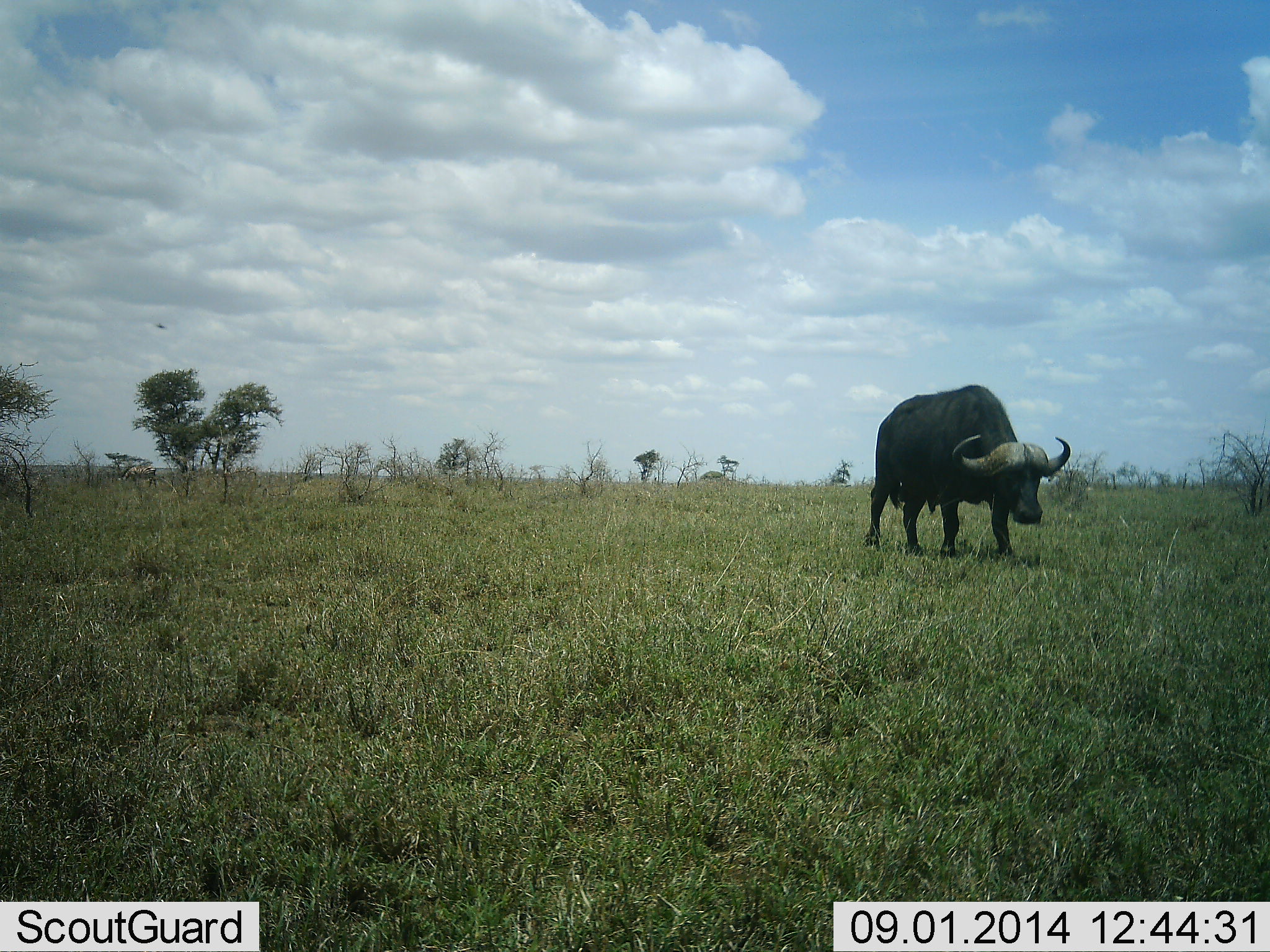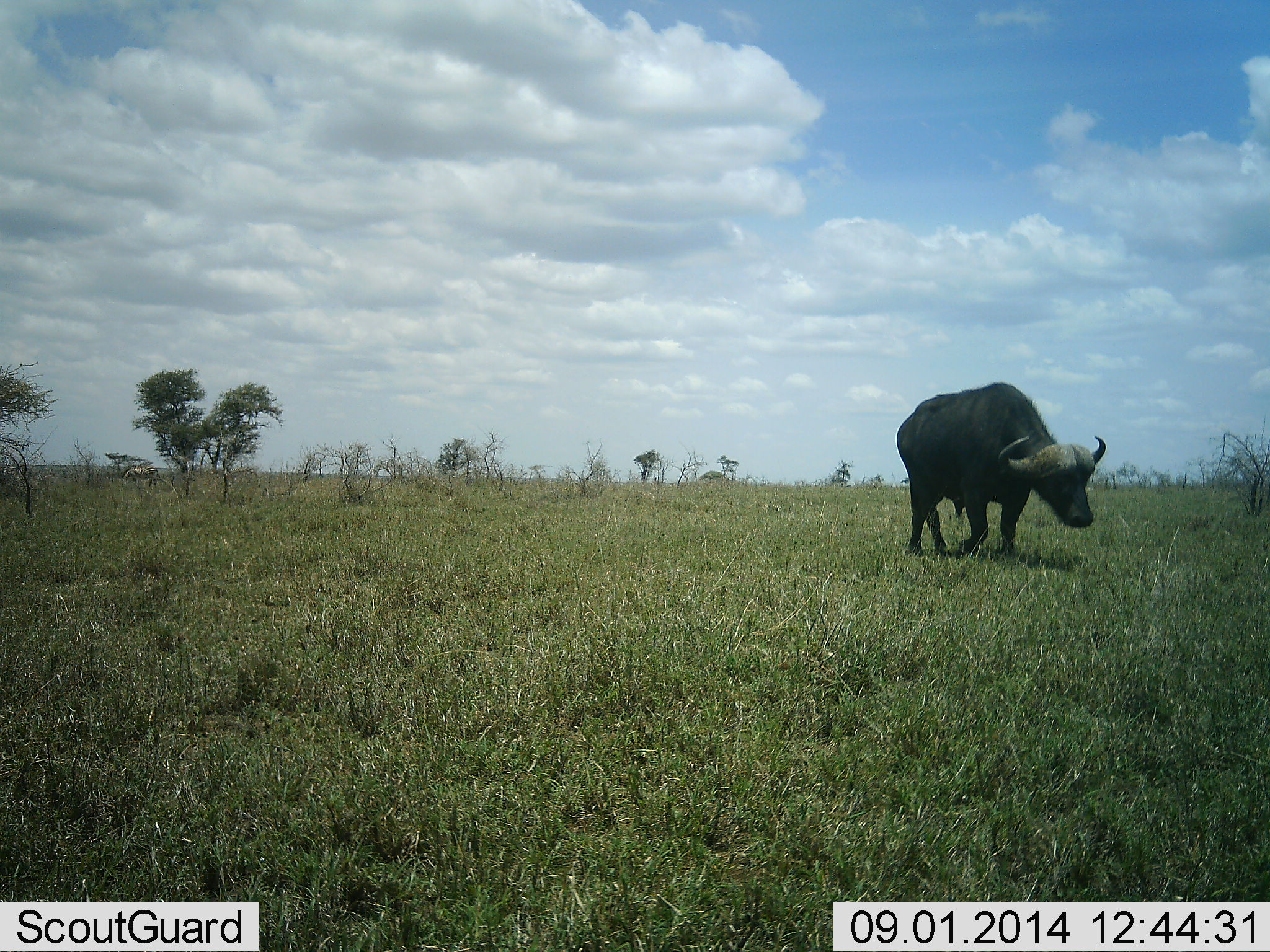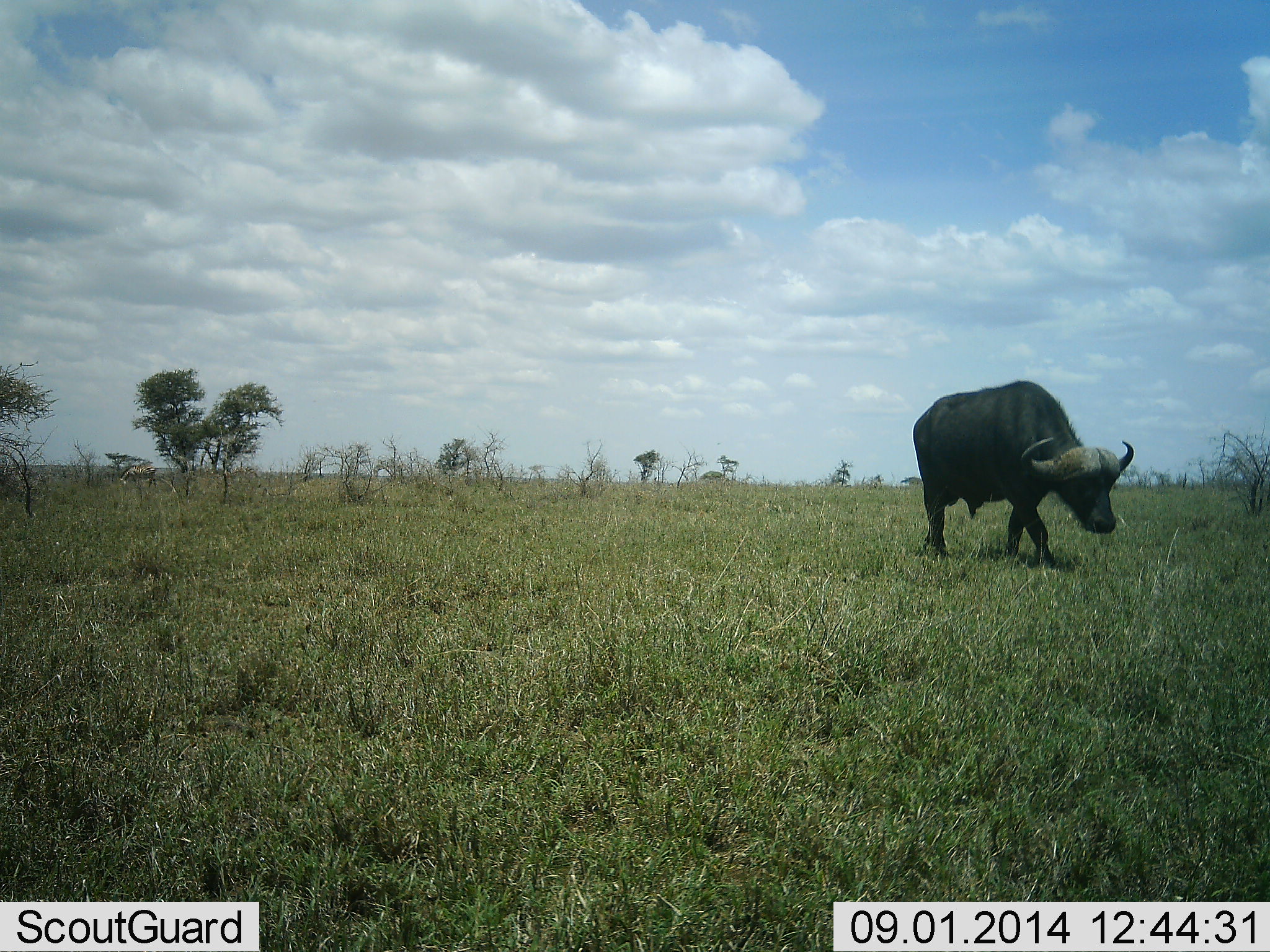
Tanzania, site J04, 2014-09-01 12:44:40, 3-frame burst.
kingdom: Animalia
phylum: Chordata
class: Mammalia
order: Artiodactyla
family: Bovidae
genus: Syncerus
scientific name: Syncerus caffer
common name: cape buffalo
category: buffalo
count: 1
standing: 9%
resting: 0%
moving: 91%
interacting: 0%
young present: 0%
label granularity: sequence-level